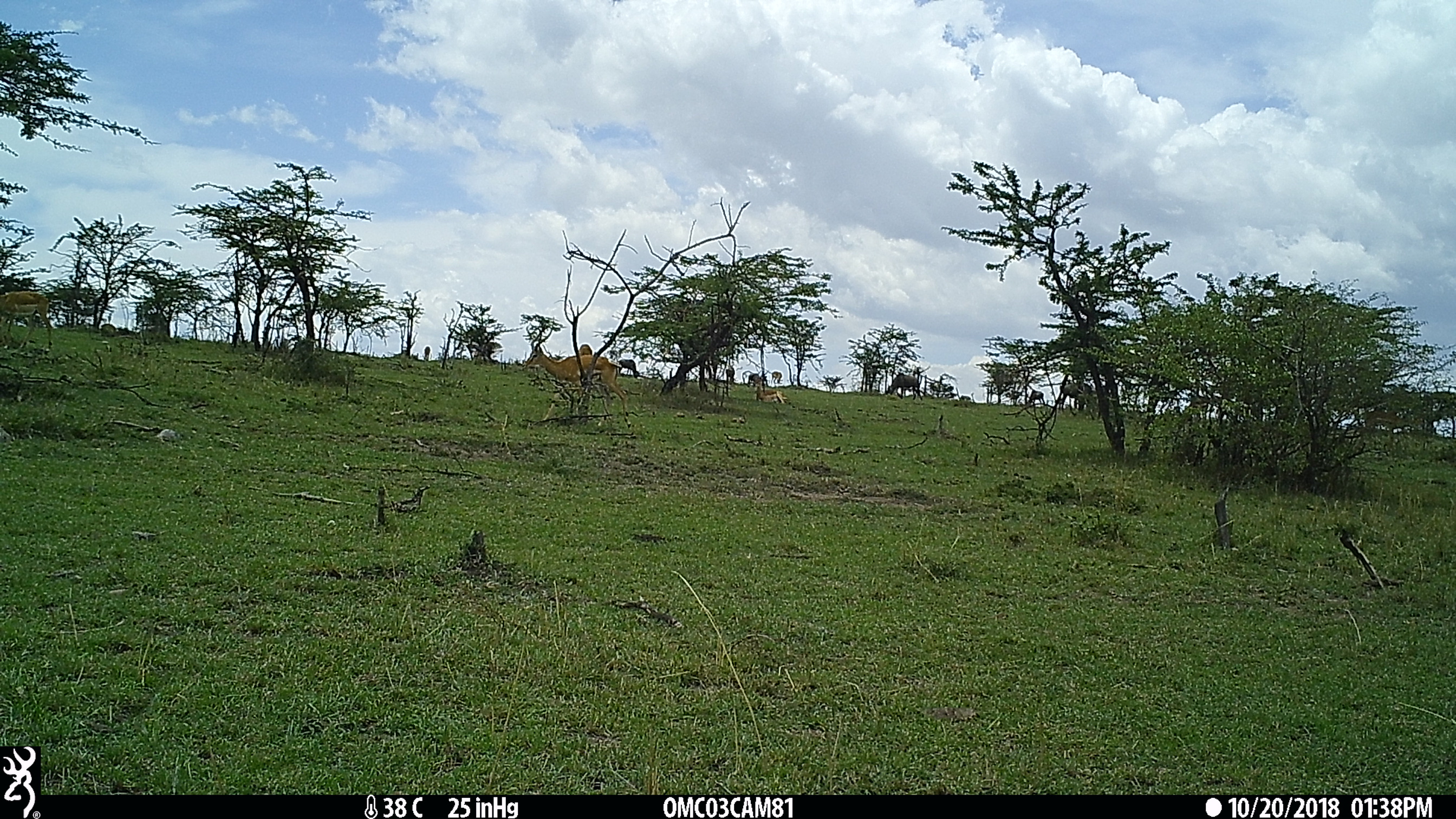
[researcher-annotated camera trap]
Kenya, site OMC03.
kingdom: Animalia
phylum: Chordata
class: Mammalia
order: Artiodactyla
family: Bovidae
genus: Connochaetes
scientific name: Connochaetes taurinus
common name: blue wildebeest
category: wildebeest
Wildebeest (blue wildebeest) (Connochaetes taurinus).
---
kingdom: Animalia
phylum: Chordata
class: Mammalia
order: Artiodactyla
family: Bovidae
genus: Aepyceros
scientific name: Aepyceros melampus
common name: impala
Impala (Aepyceros melampus).